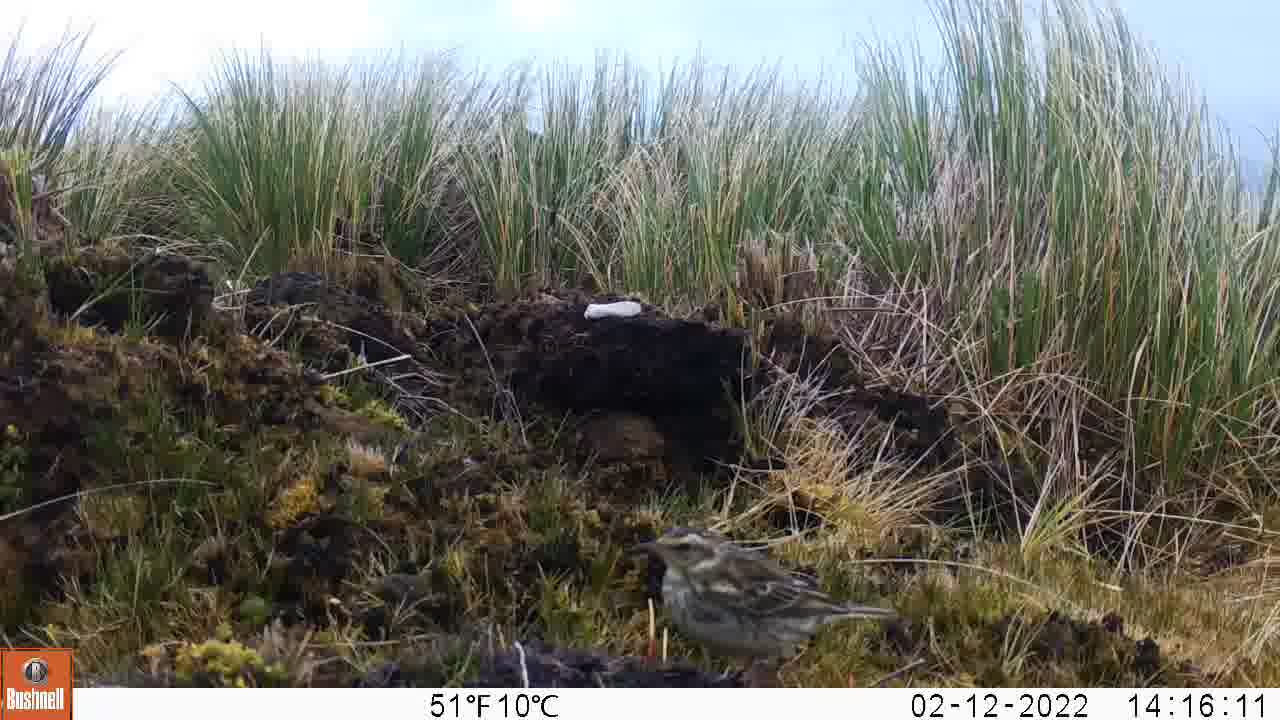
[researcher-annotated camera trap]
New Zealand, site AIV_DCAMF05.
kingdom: Animalia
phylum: Chordata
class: Aves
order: Passeriformes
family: Motacillidae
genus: Anthus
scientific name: Anthus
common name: pipit